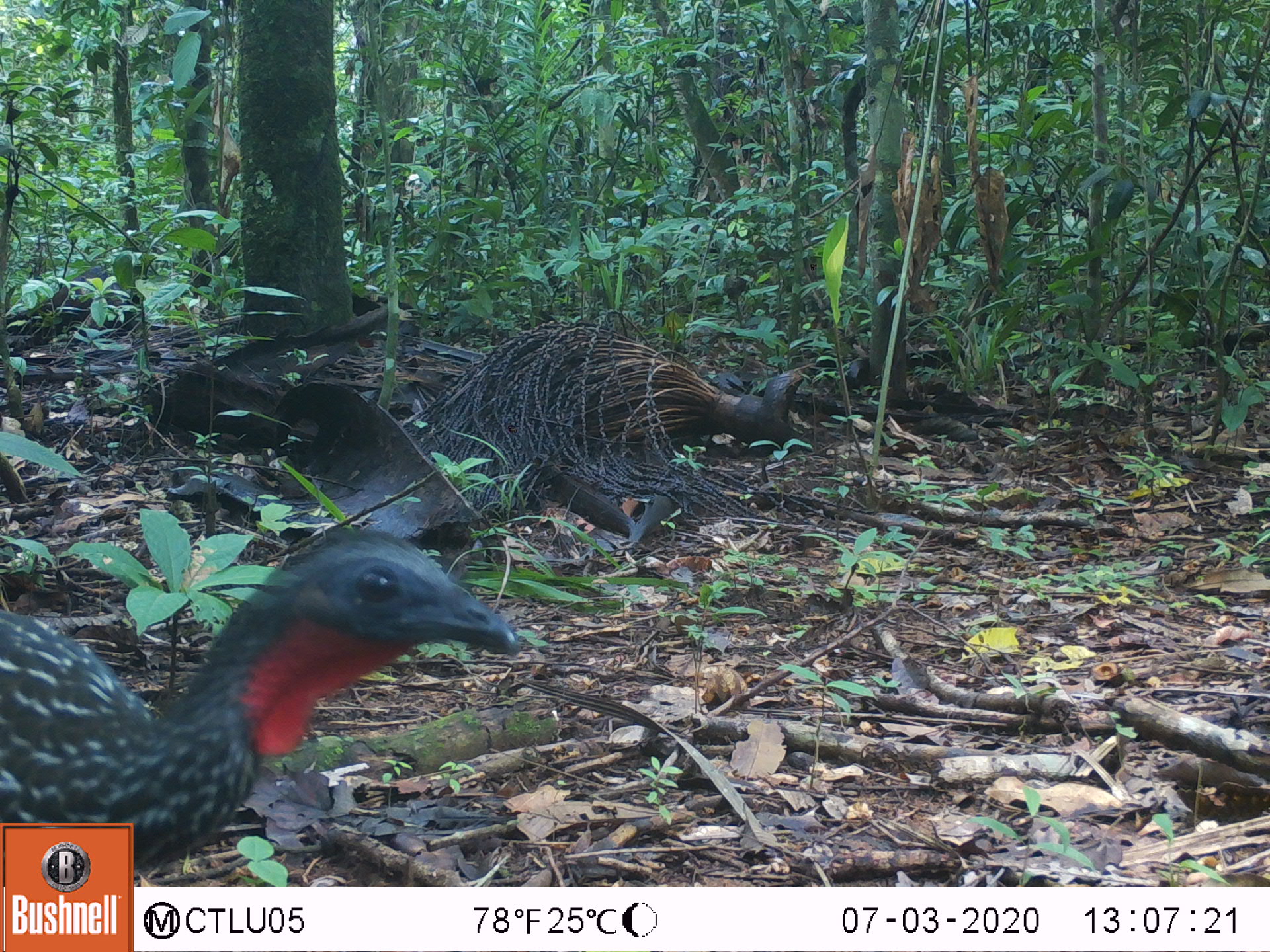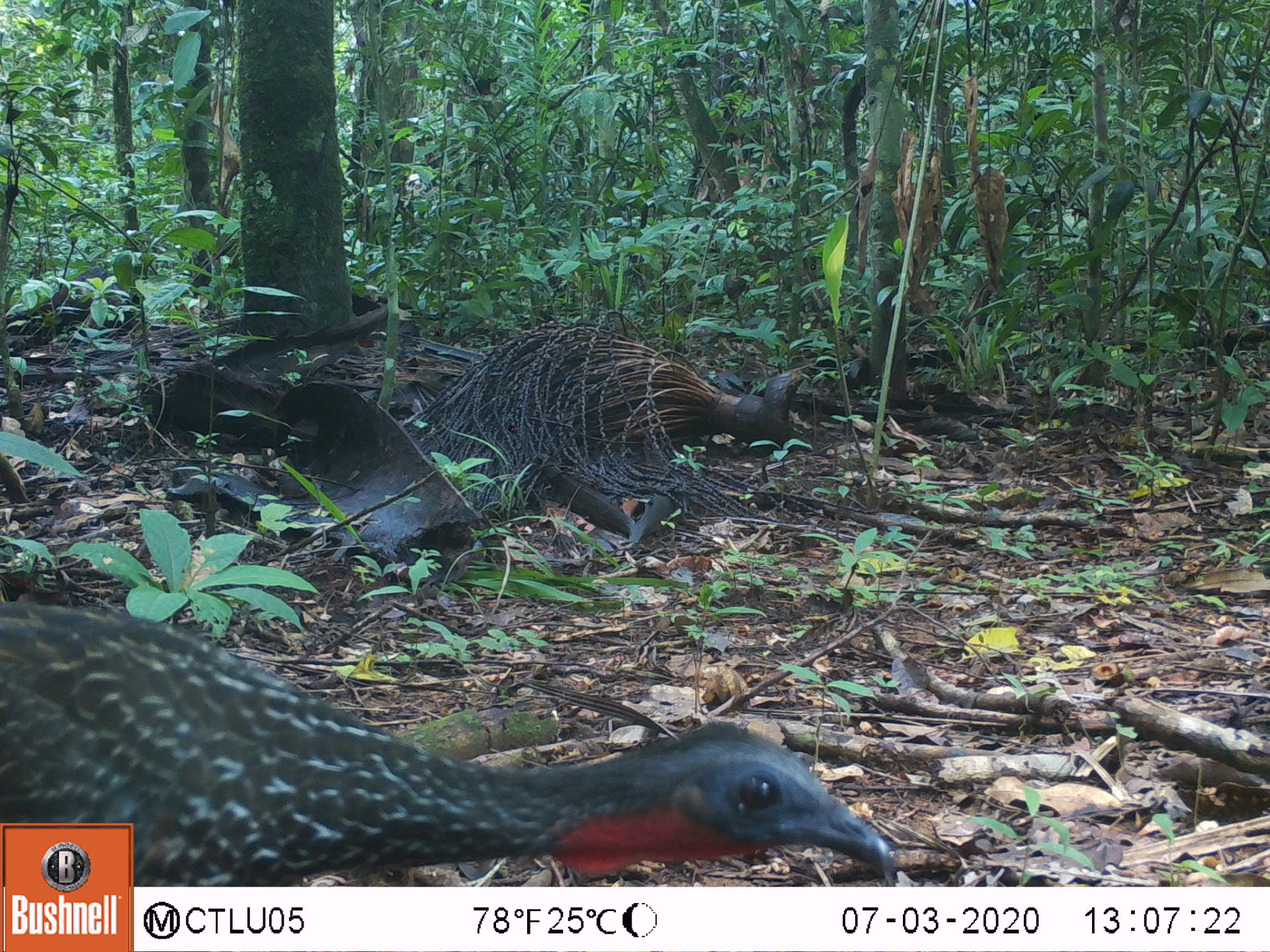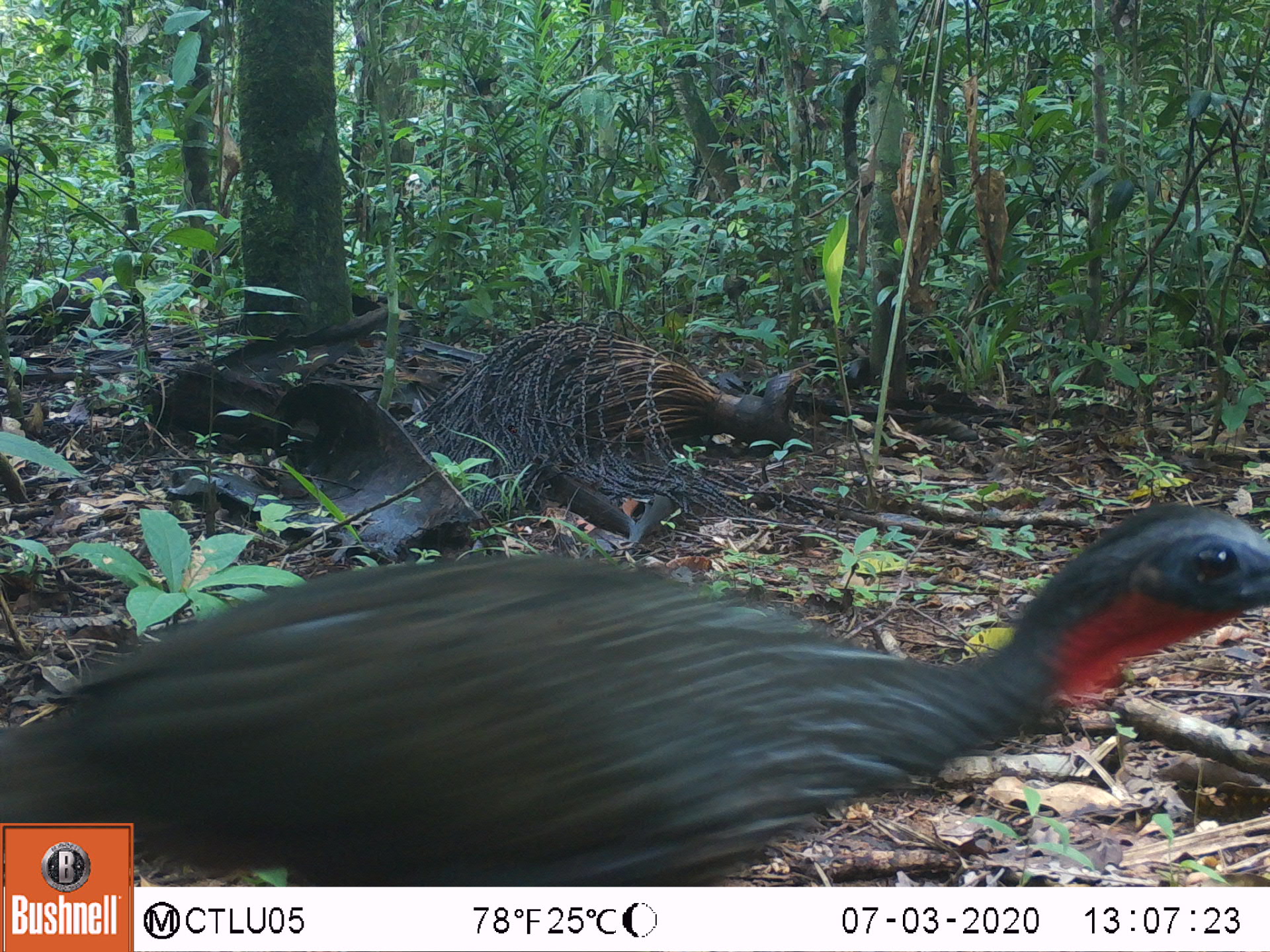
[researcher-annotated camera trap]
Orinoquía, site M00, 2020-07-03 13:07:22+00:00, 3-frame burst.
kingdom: Animalia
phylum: Chordata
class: Aves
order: Galliformes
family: Cracidae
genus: Penelope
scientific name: Penelope jacquacu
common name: spix's guan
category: spixs guan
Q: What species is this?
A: Spixs guan (spix's guan) (Penelope jacquacu).